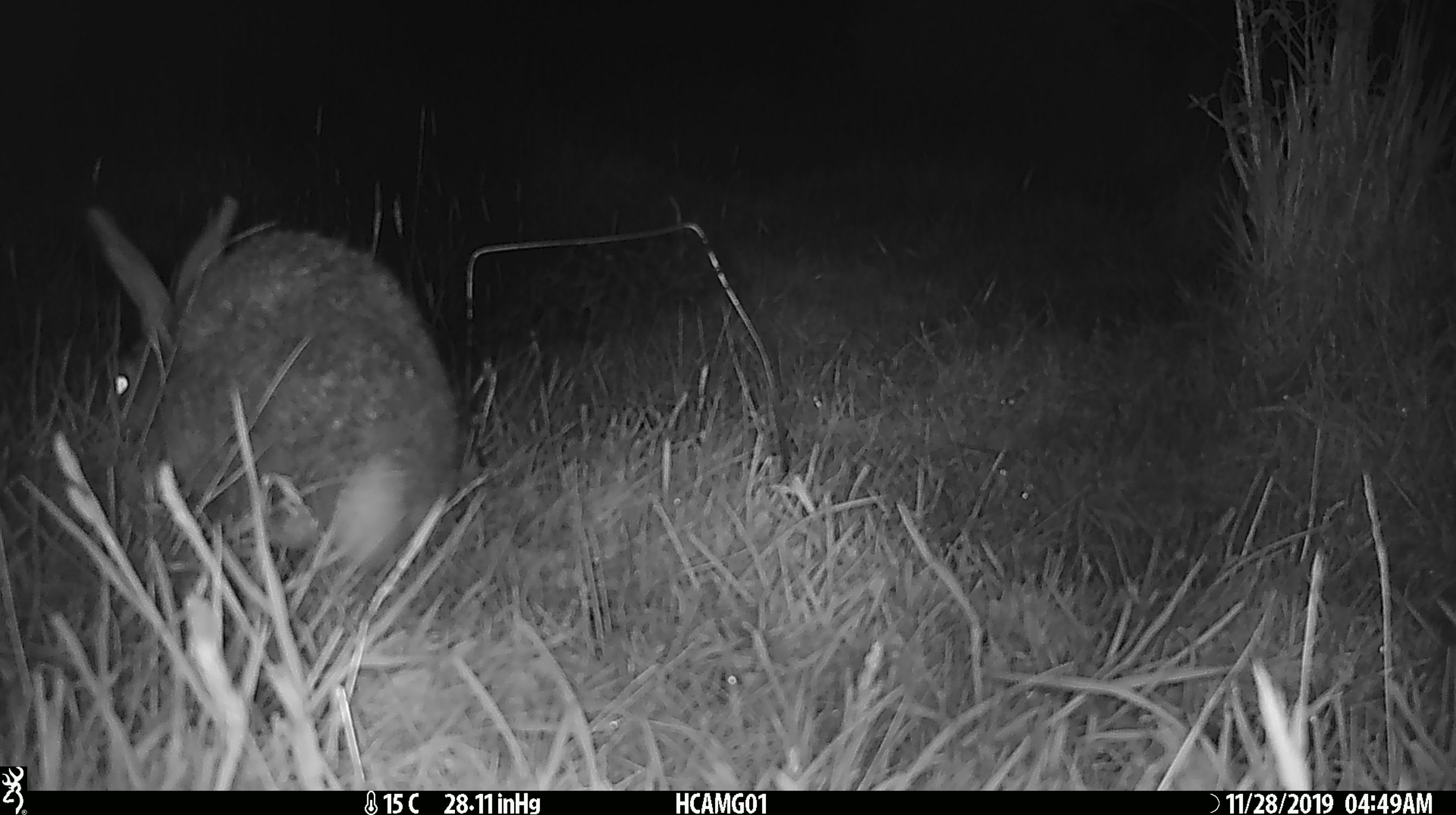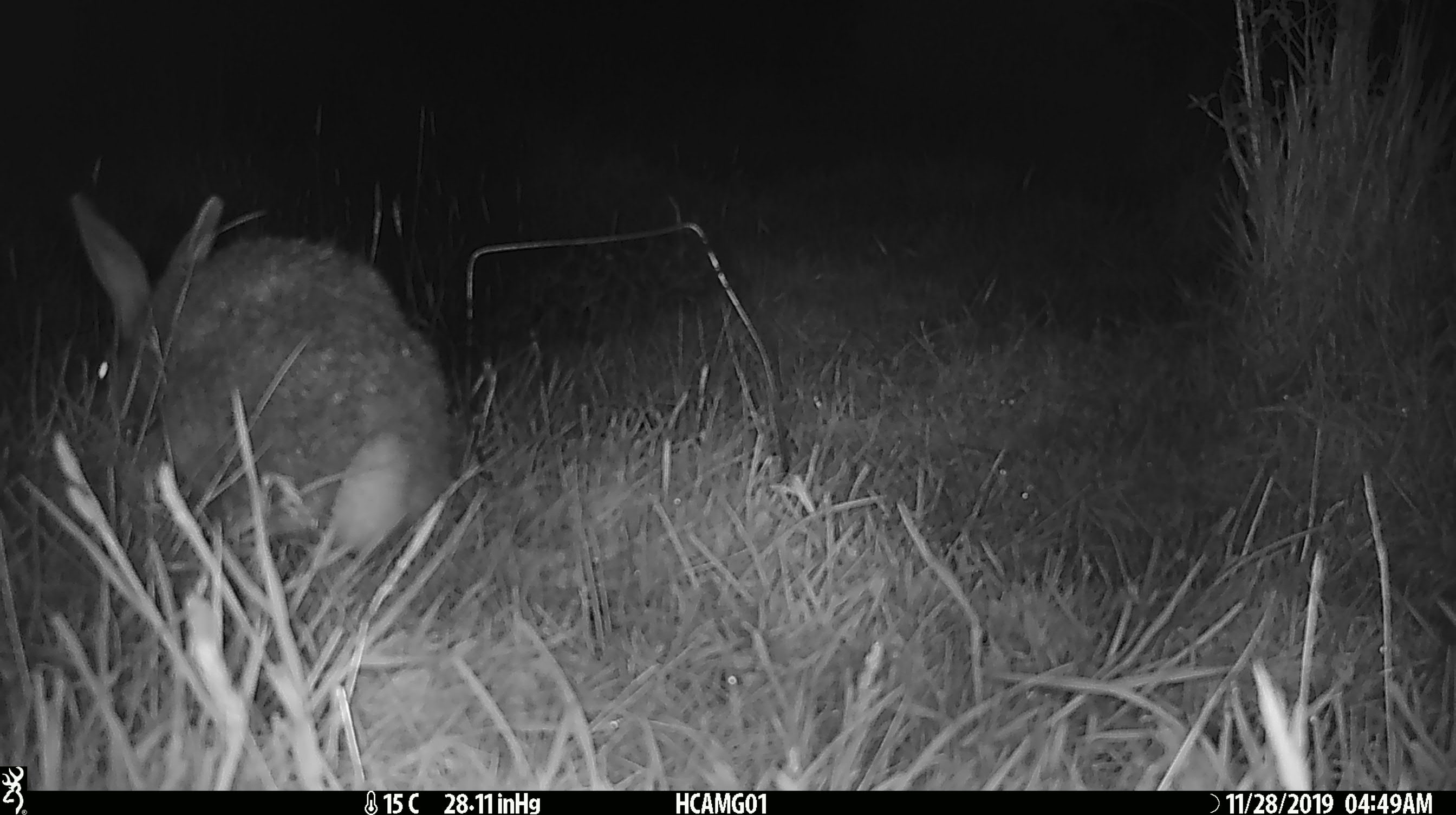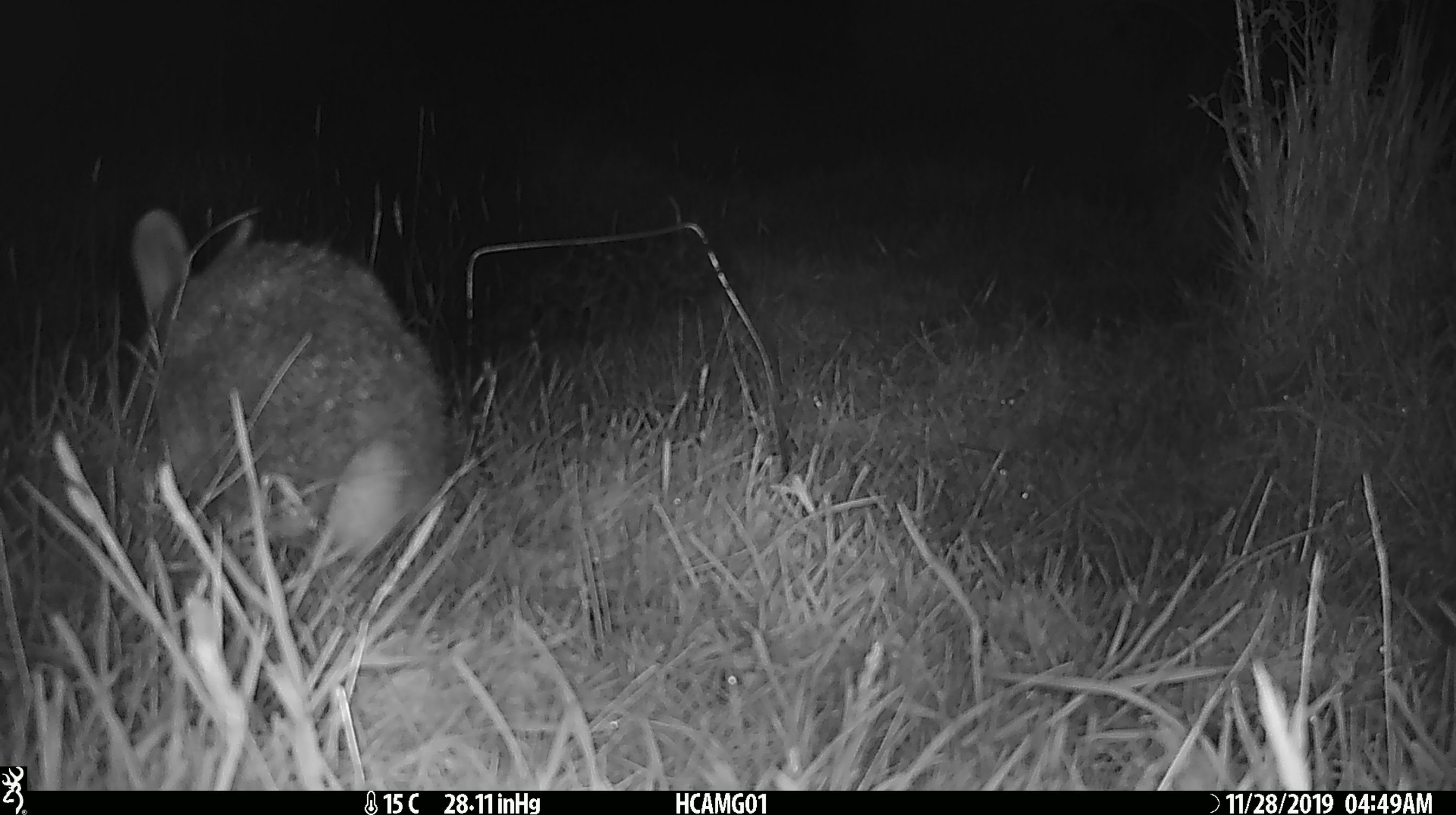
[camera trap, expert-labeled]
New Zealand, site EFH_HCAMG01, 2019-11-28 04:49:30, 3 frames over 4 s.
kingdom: Animalia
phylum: Chordata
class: Mammalia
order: Lagomorpha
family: Leporidae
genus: Oryctolagus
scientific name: Oryctolagus cuniculus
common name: european rabbit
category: rabbit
Rabbit (european rabbit) (Oryctolagus cuniculus).